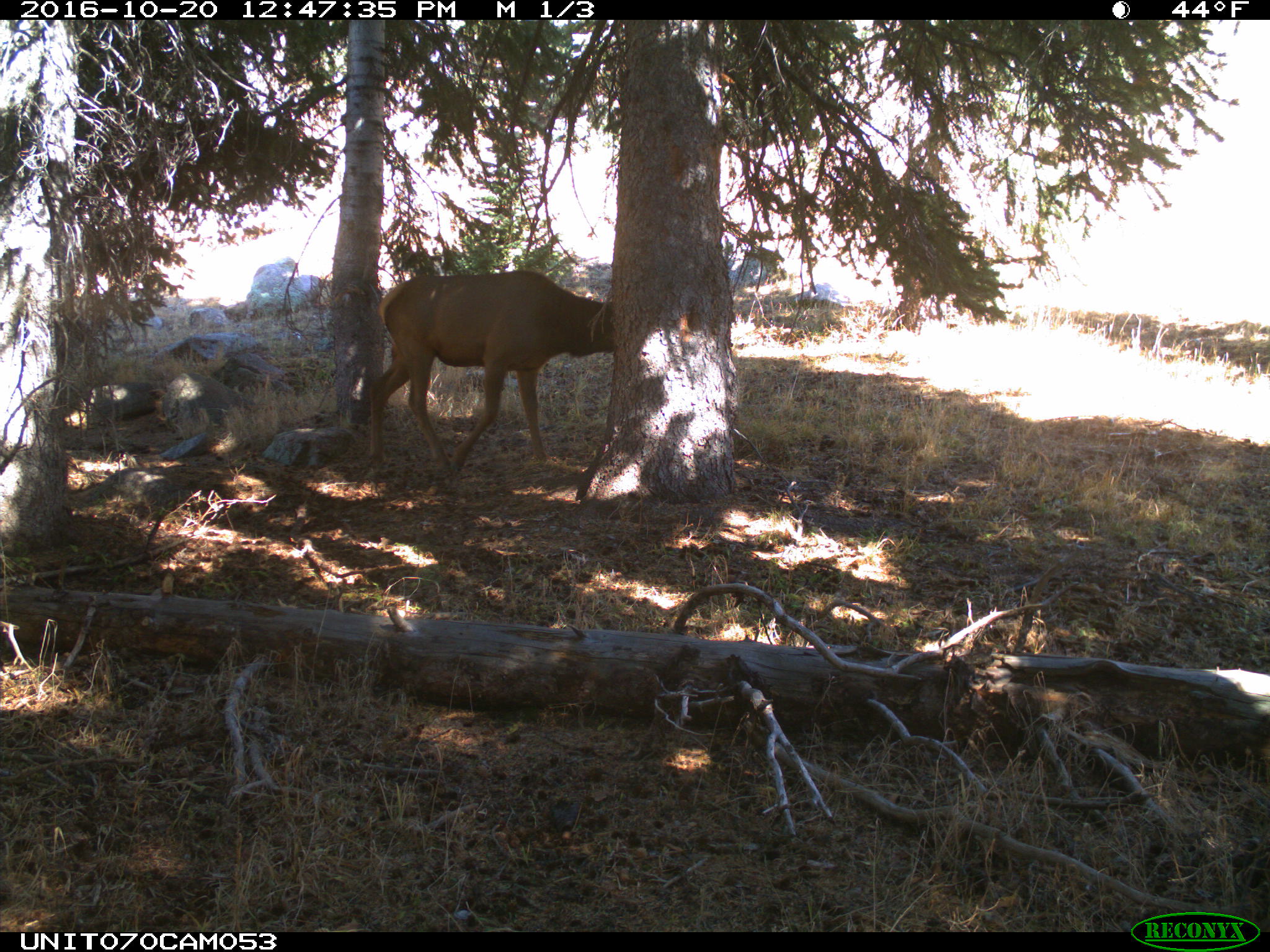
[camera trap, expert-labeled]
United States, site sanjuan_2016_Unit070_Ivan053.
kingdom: Animalia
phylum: Chordata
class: Mammalia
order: Artiodactyla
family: Cervidae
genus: Cervus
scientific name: Cervus elaphus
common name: red deer